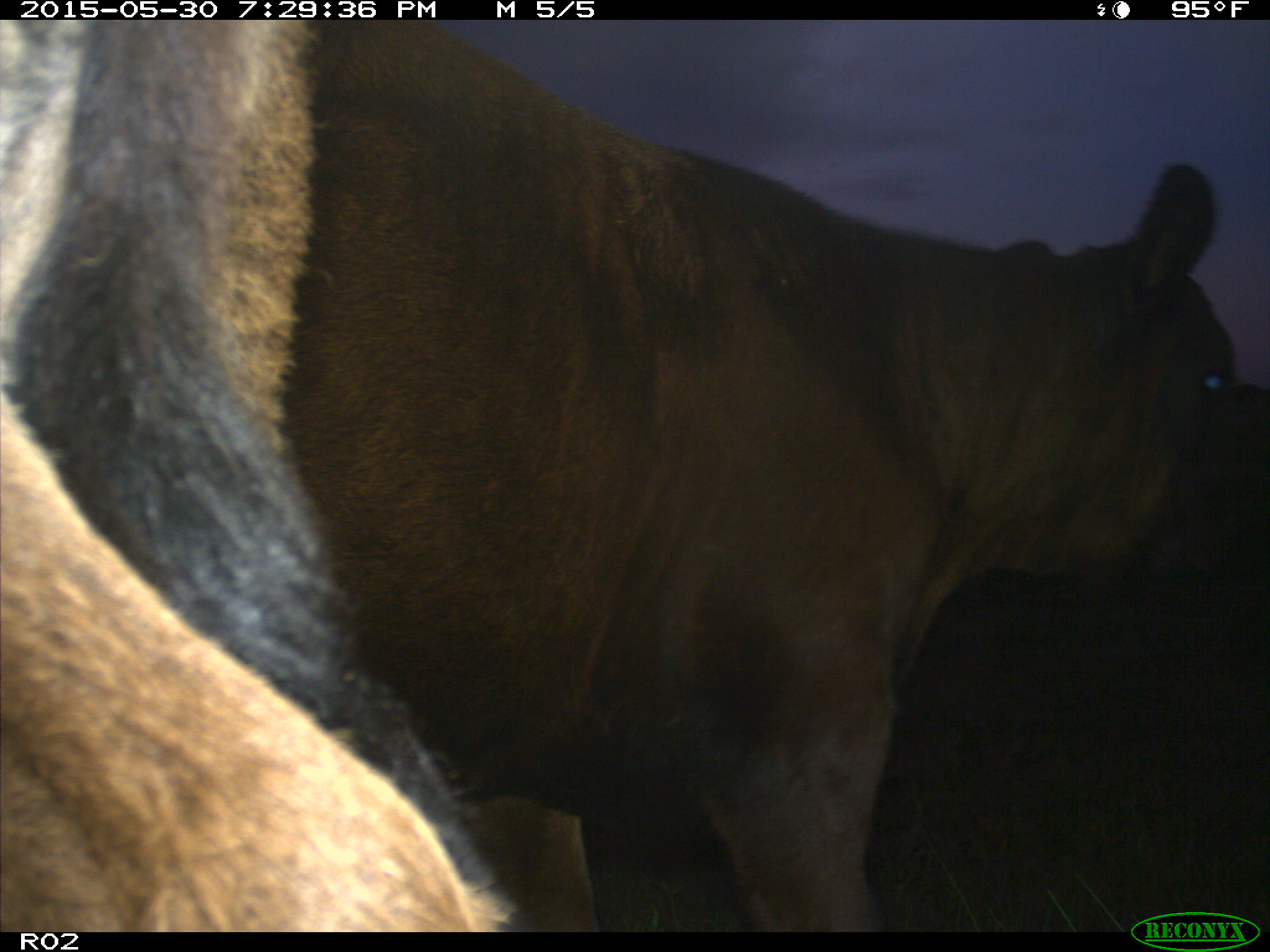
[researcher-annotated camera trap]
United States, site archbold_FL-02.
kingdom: Animalia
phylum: Chordata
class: Mammalia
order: Artiodactyla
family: Bovidae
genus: Bos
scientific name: Bos taurus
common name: domestic cow